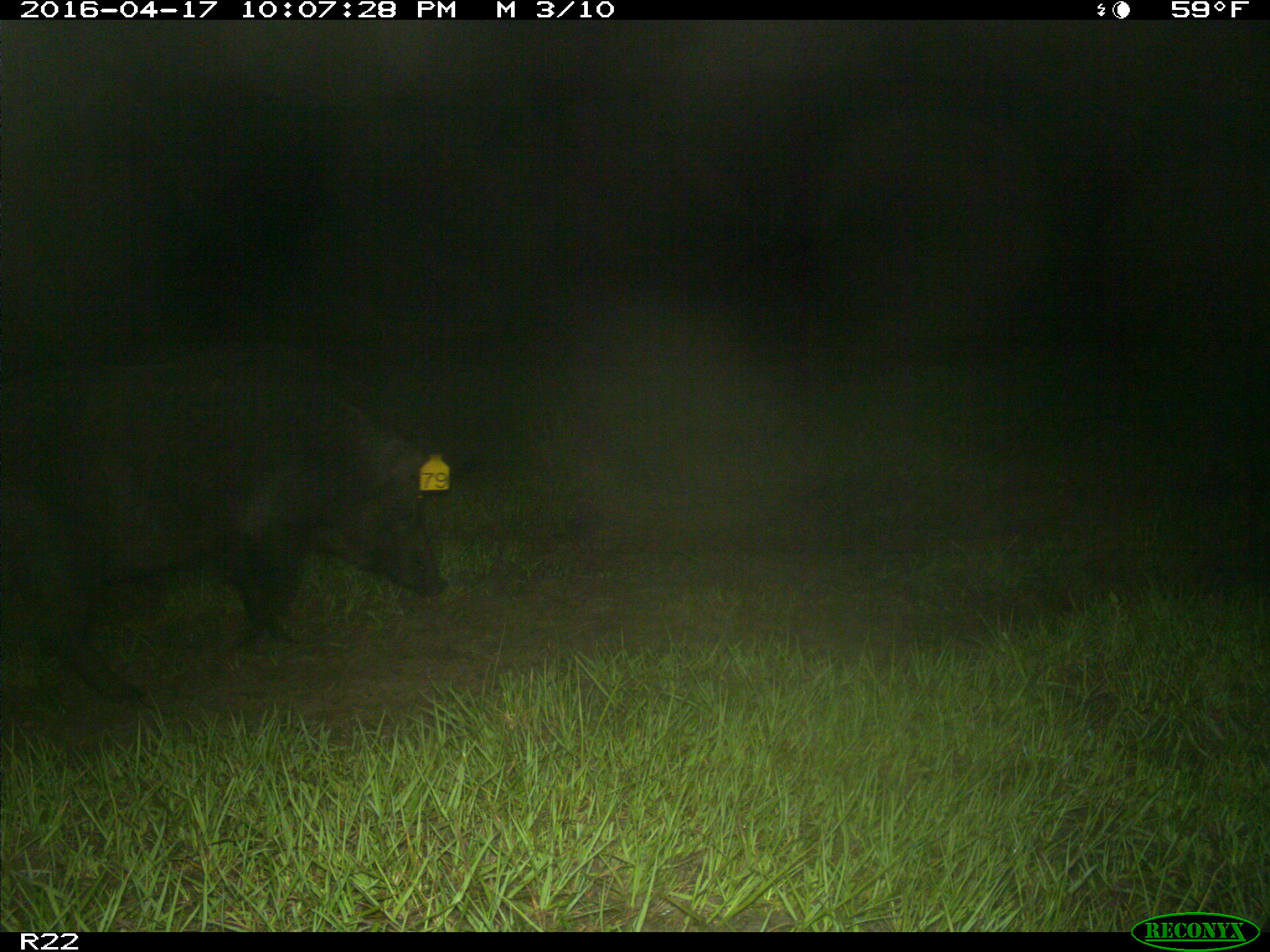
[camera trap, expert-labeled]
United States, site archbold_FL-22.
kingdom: Animalia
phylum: Chordata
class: Mammalia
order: Artiodactyla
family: Suidae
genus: Sus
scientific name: Sus scrofa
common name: wild boar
Sus scrofa (wild boar).